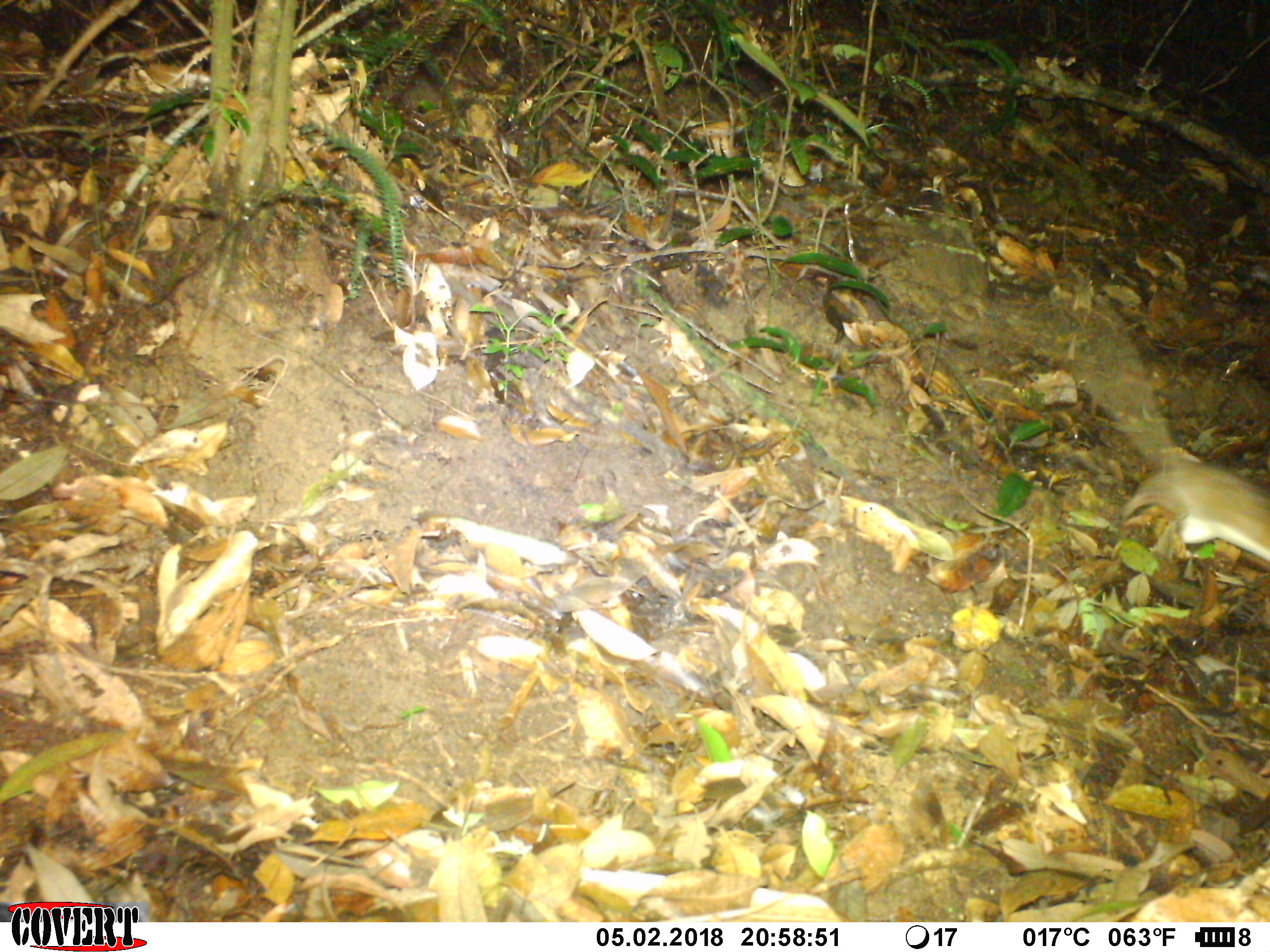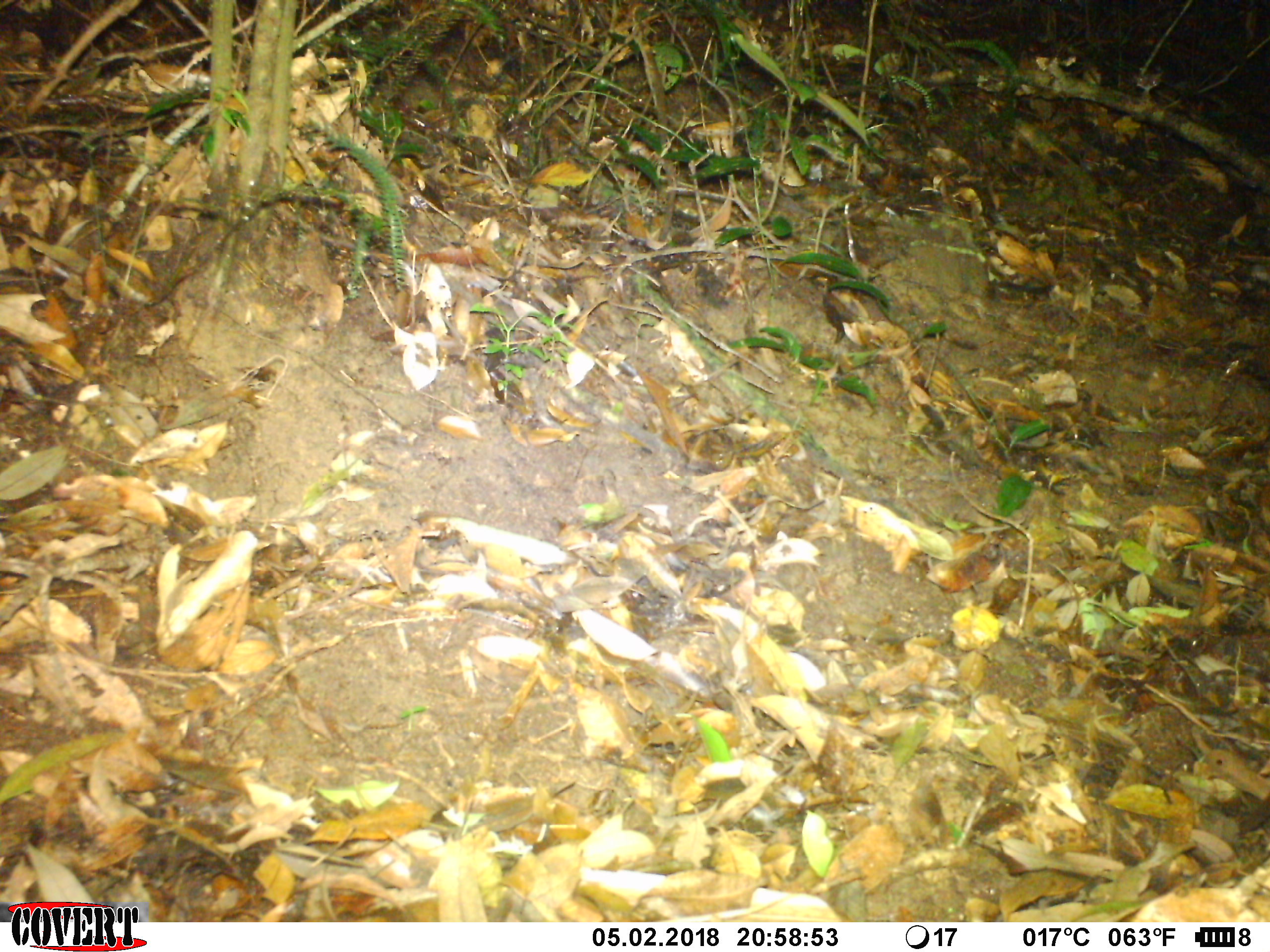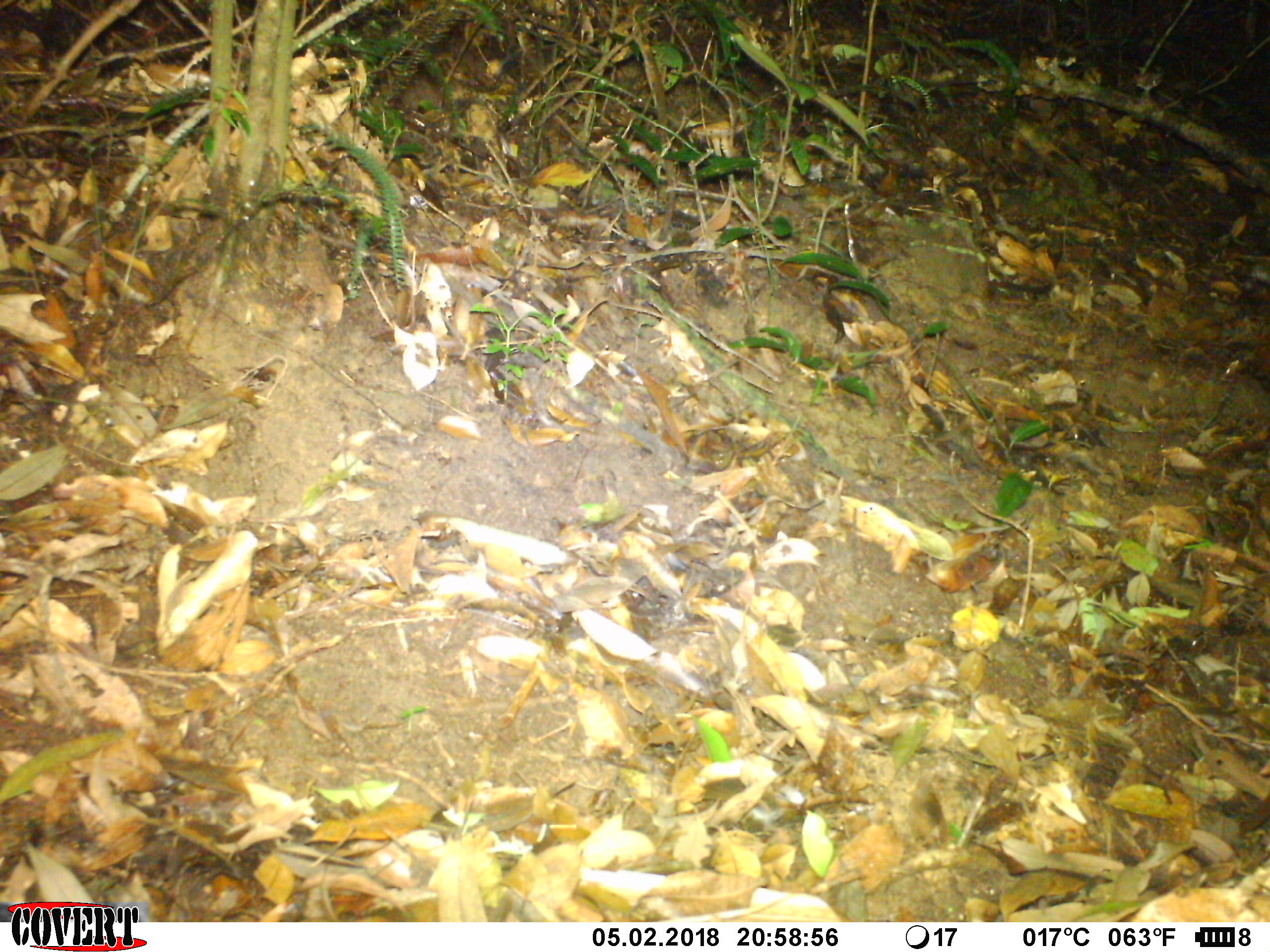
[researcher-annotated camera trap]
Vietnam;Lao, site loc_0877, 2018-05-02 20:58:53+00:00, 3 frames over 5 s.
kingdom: Animalia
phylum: Chordata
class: Mammalia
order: Rodentia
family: Muridae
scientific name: Muridae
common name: old-world mice and rats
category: unidentified murid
Unidentified murid (old-world mice and rats) (Muridae). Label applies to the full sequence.